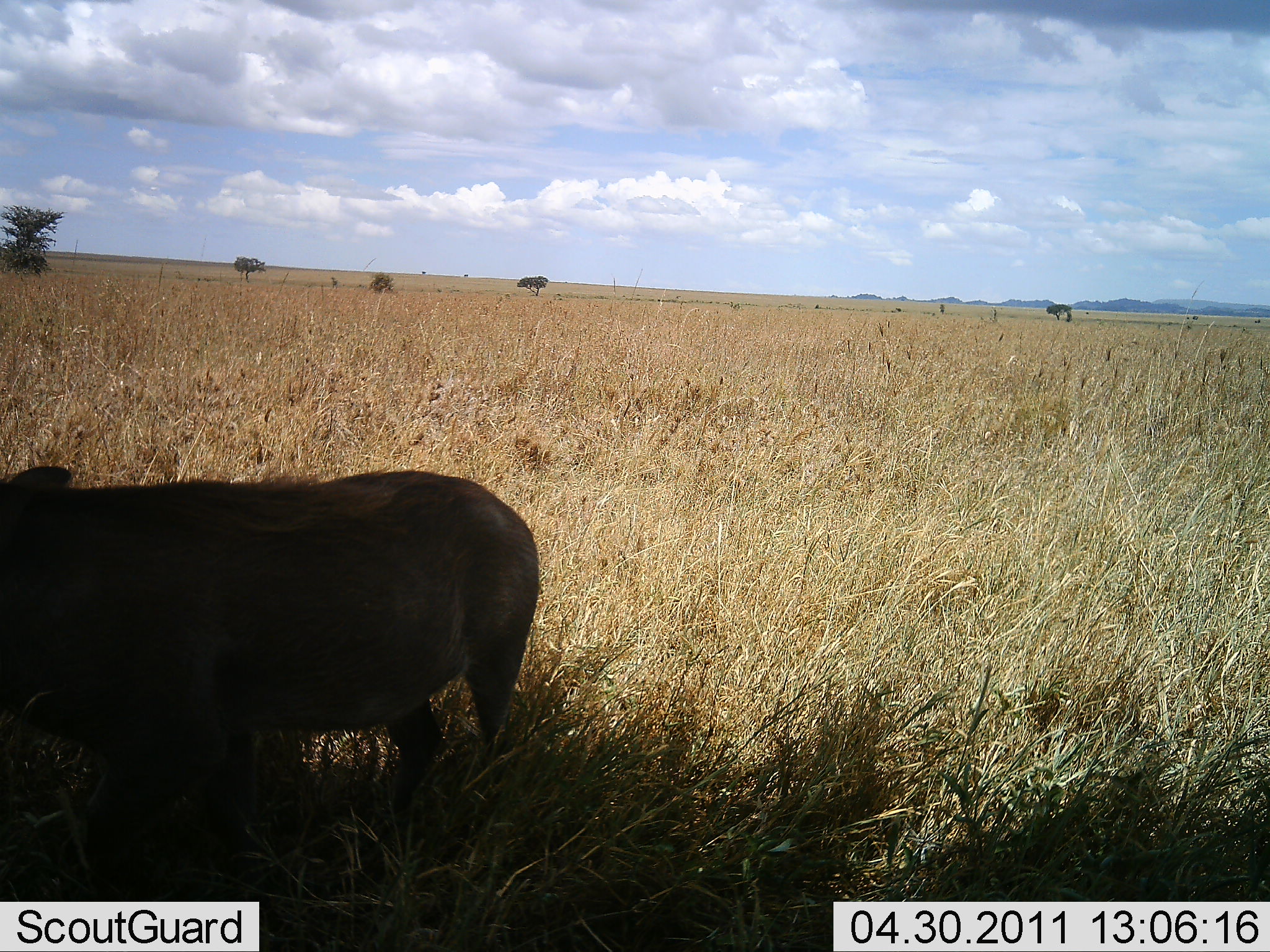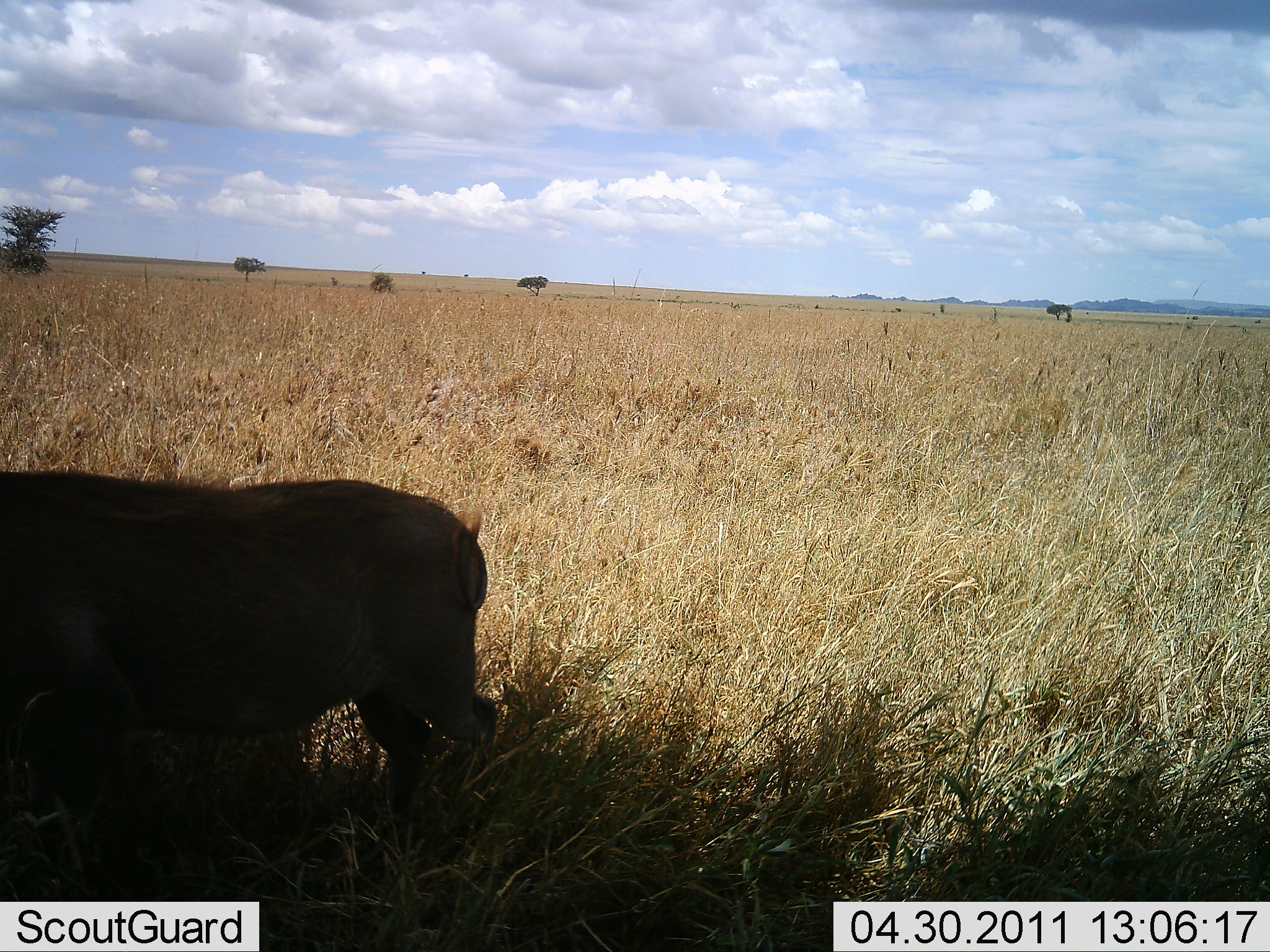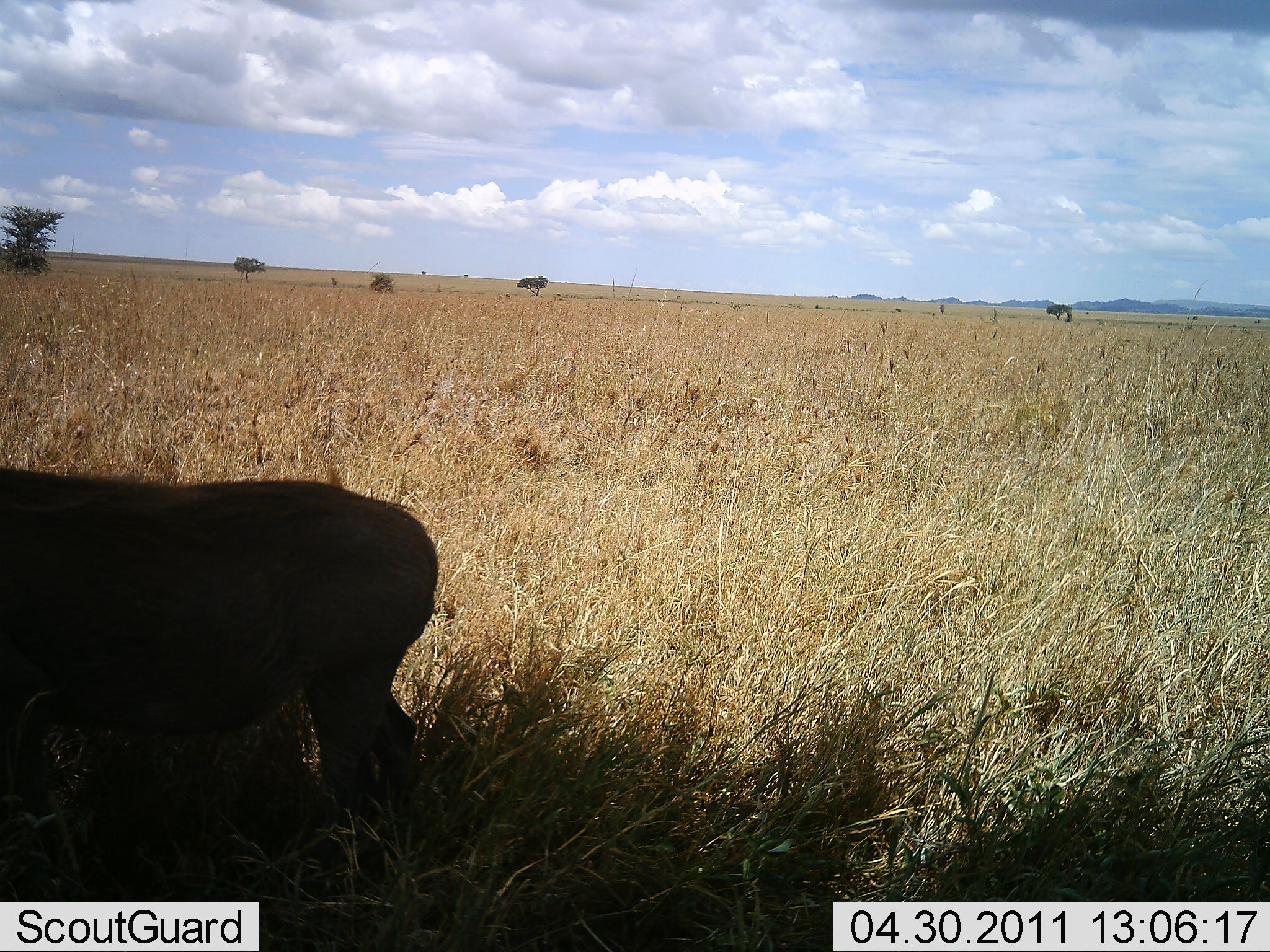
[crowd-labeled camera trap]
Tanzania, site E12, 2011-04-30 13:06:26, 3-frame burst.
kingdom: Animalia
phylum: Chordata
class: Mammalia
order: Artiodactyla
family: Suidae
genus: Phacochoerus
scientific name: Phacochoerus africanus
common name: warthog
Warthog (Phacochoerus africanus), count 1. Behavior (volunteer vote fractions): standing 20%, resting 0%, moving 90%, interacting 0%. Young present (vote fraction): 0%. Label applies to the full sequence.